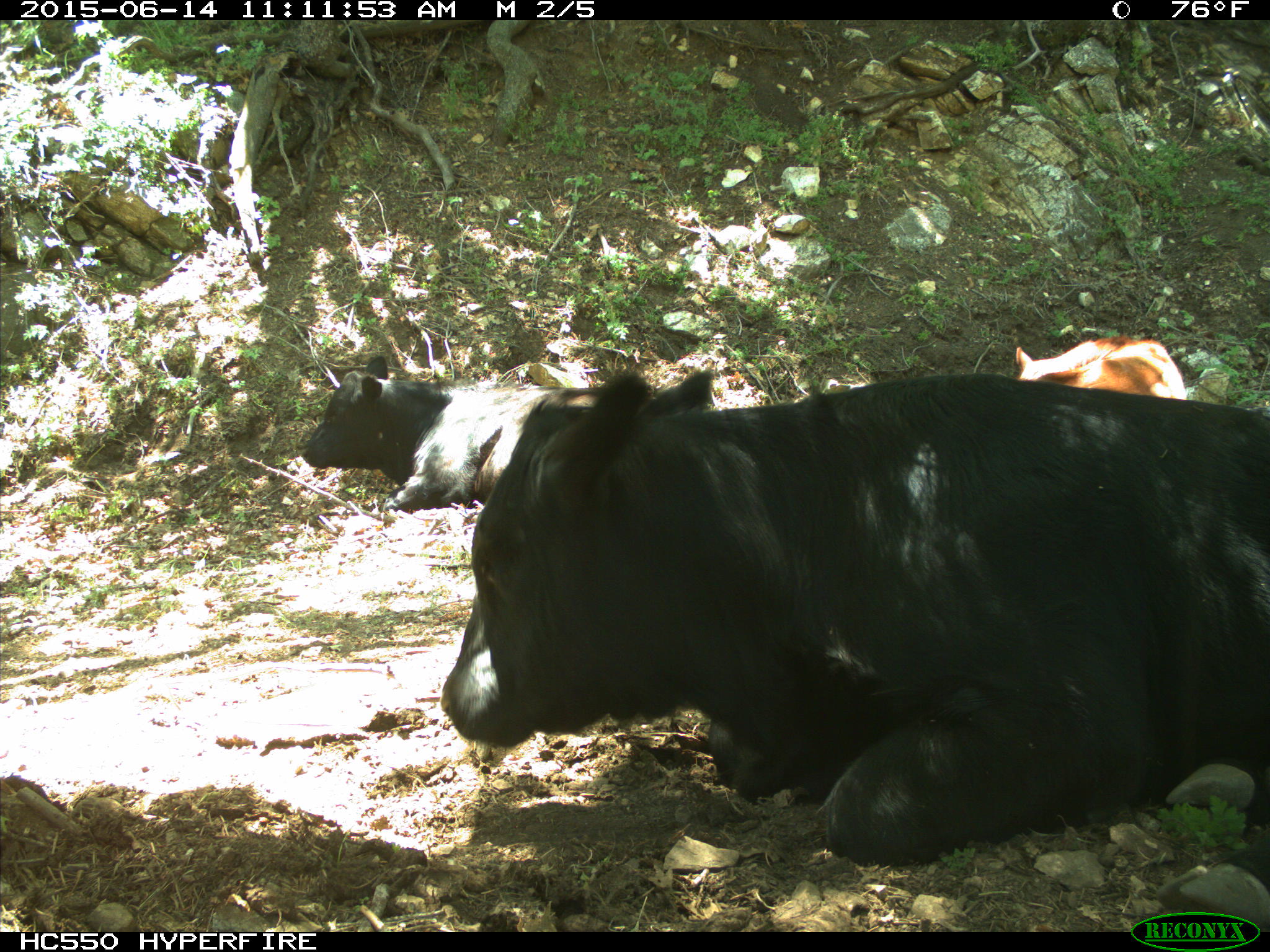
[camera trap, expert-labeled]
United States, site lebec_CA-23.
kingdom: Animalia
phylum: Chordata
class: Mammalia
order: Artiodactyla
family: Bovidae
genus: Bos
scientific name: Bos taurus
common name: domestic cow